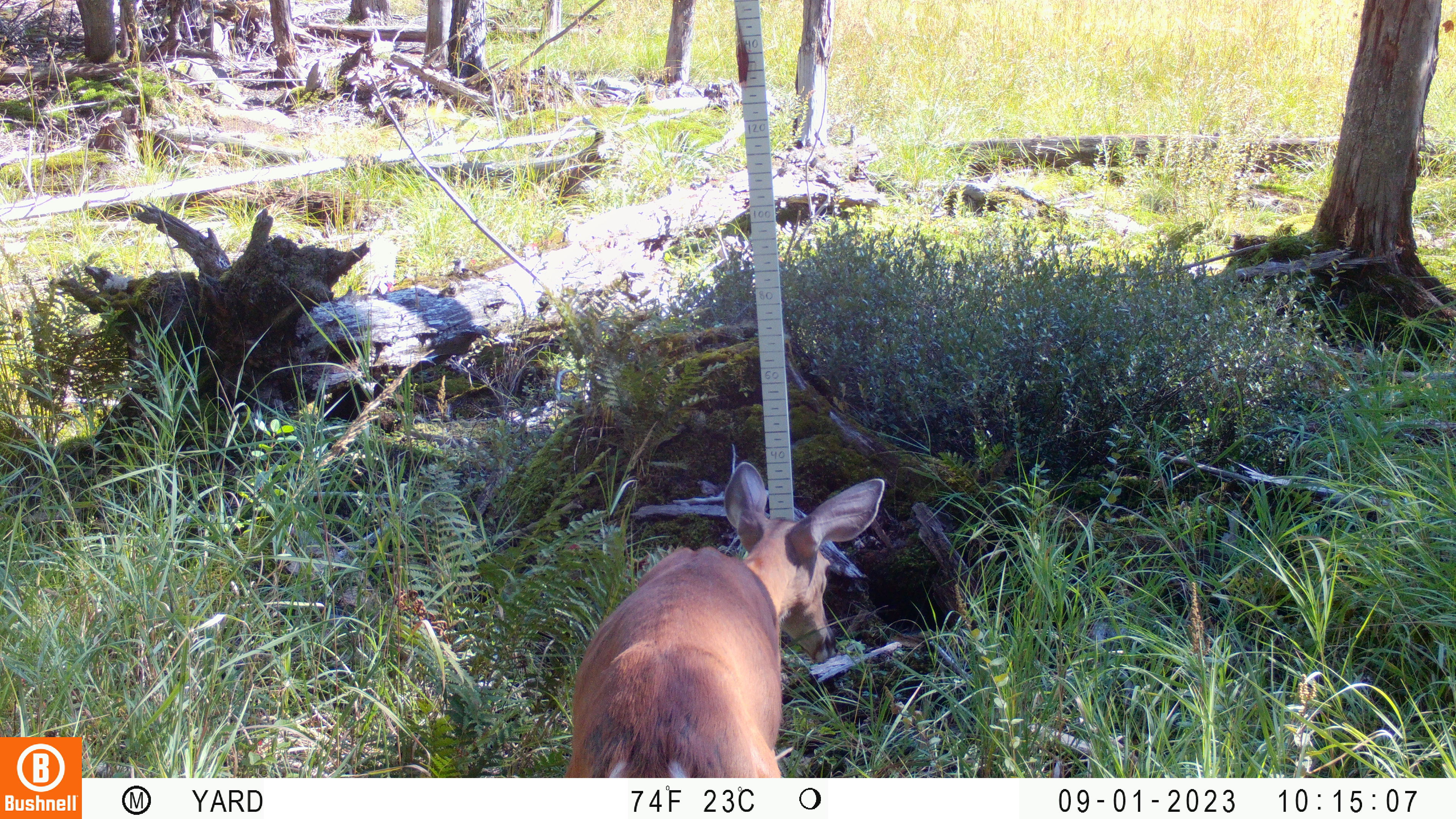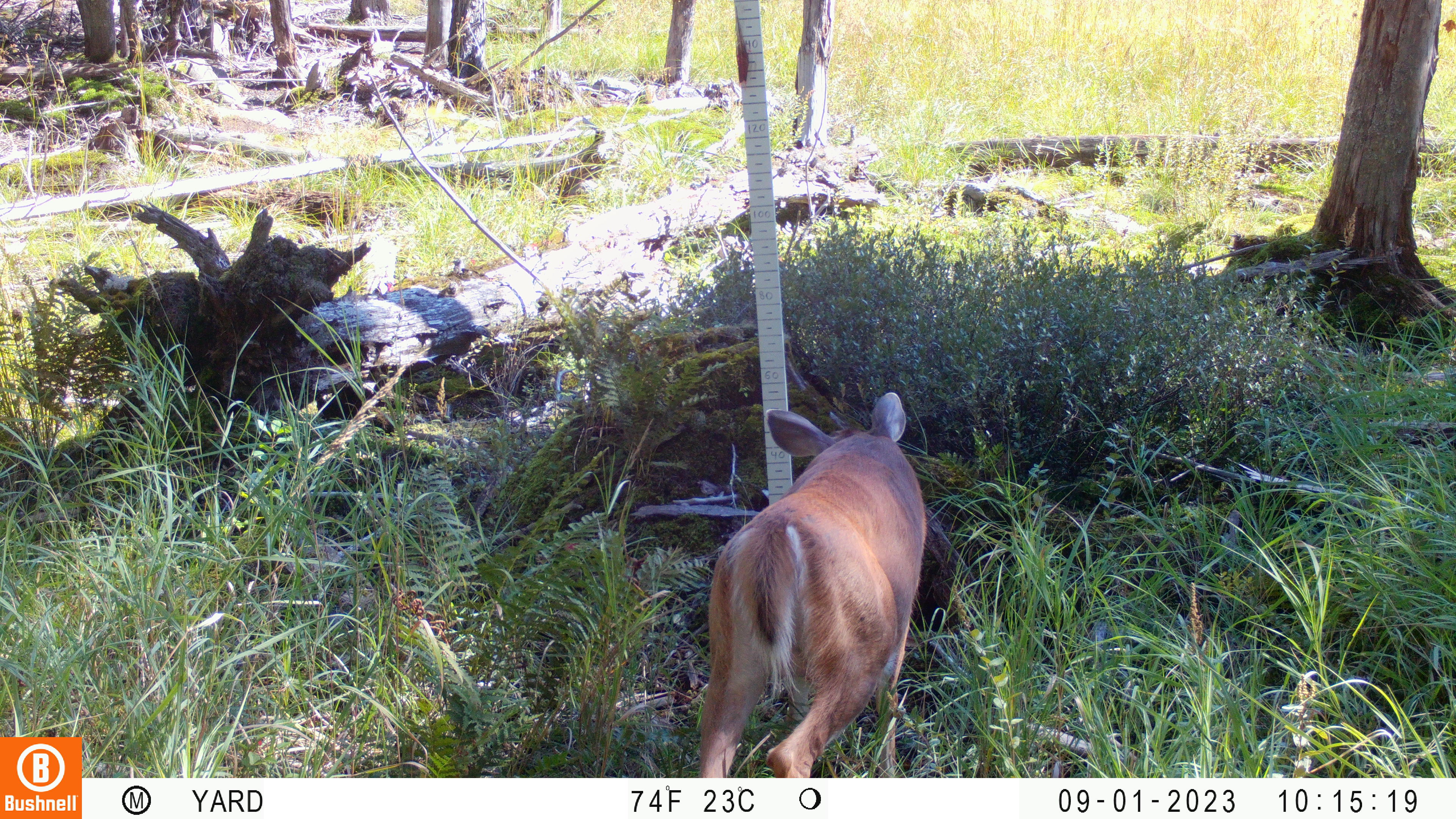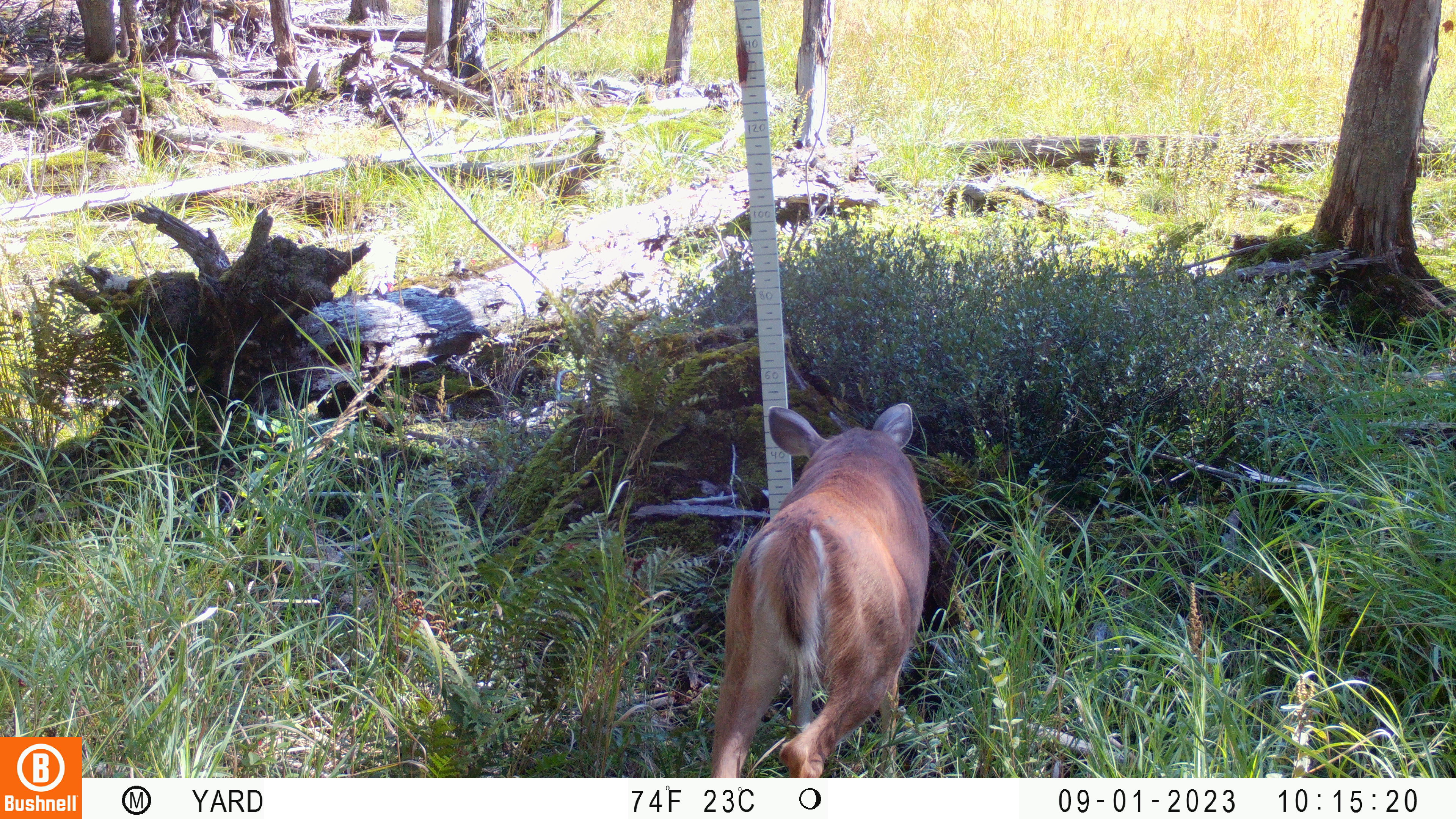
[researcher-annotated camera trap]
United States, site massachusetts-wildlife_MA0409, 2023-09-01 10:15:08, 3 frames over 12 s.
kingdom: Animalia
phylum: Chordata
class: Mammalia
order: Artiodactyla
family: Cervidae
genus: Odocoileus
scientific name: Odocoileus virginianus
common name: white-tailed deer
White-tailed deer (Odocoileus virginianus).